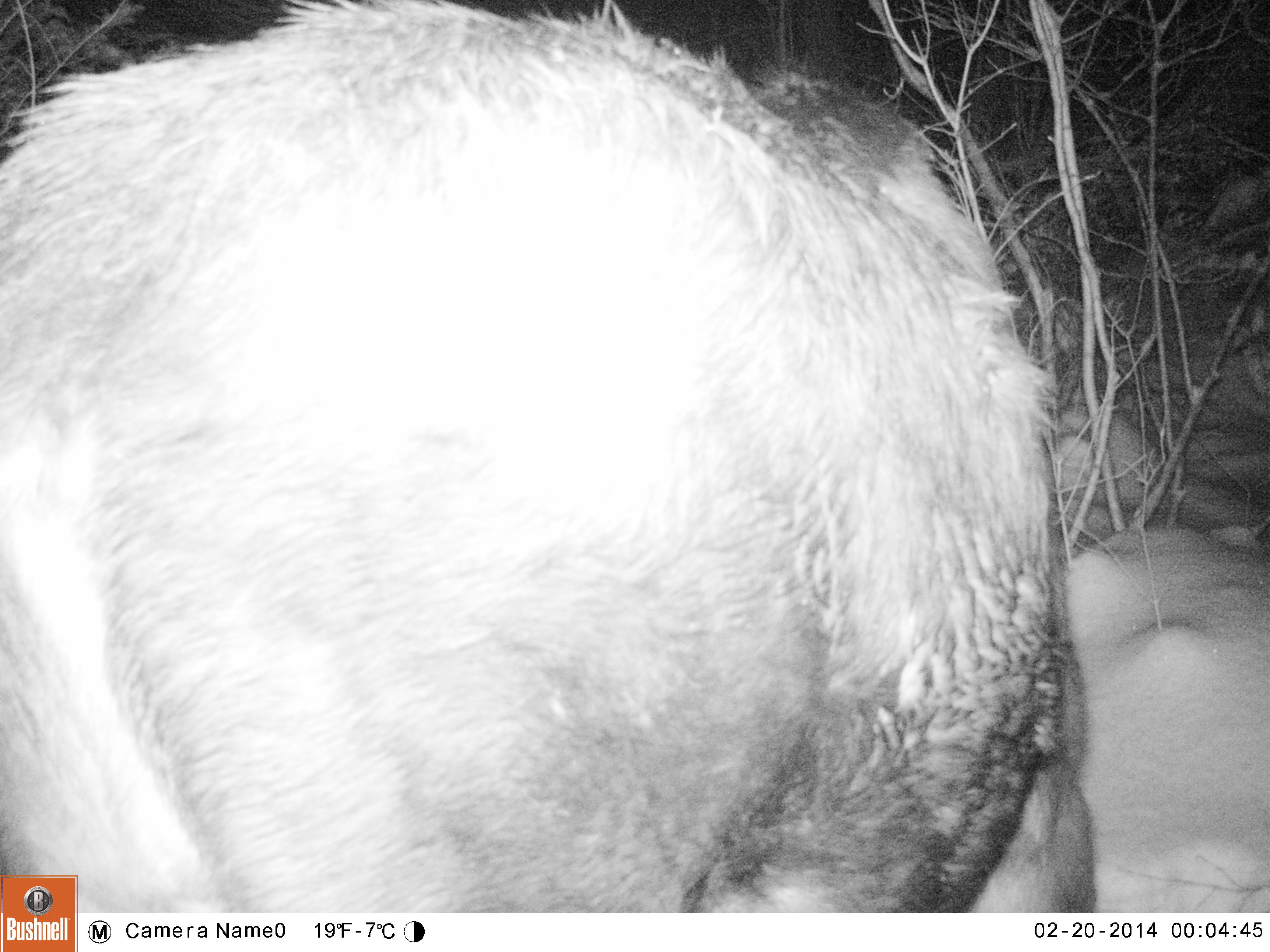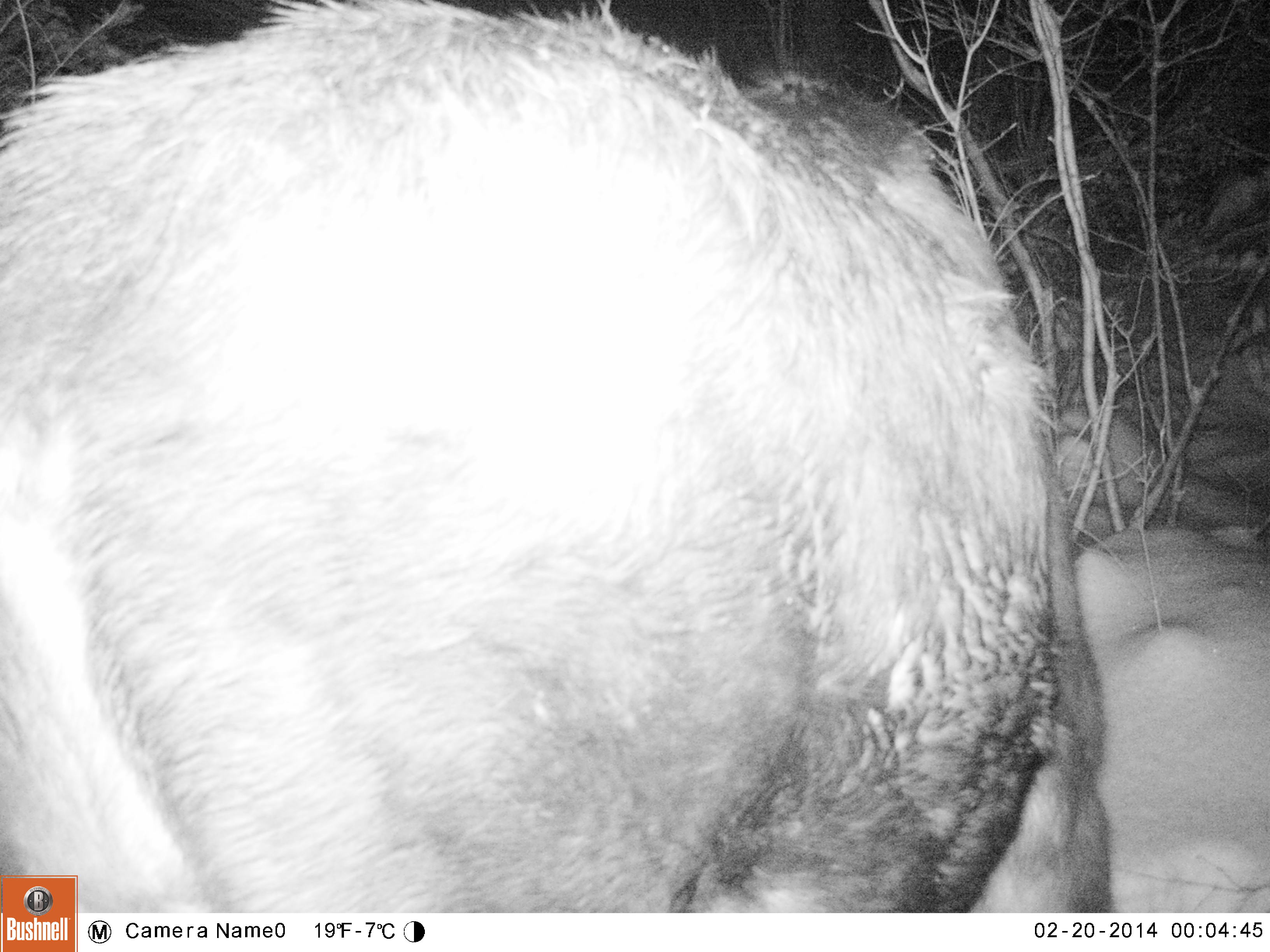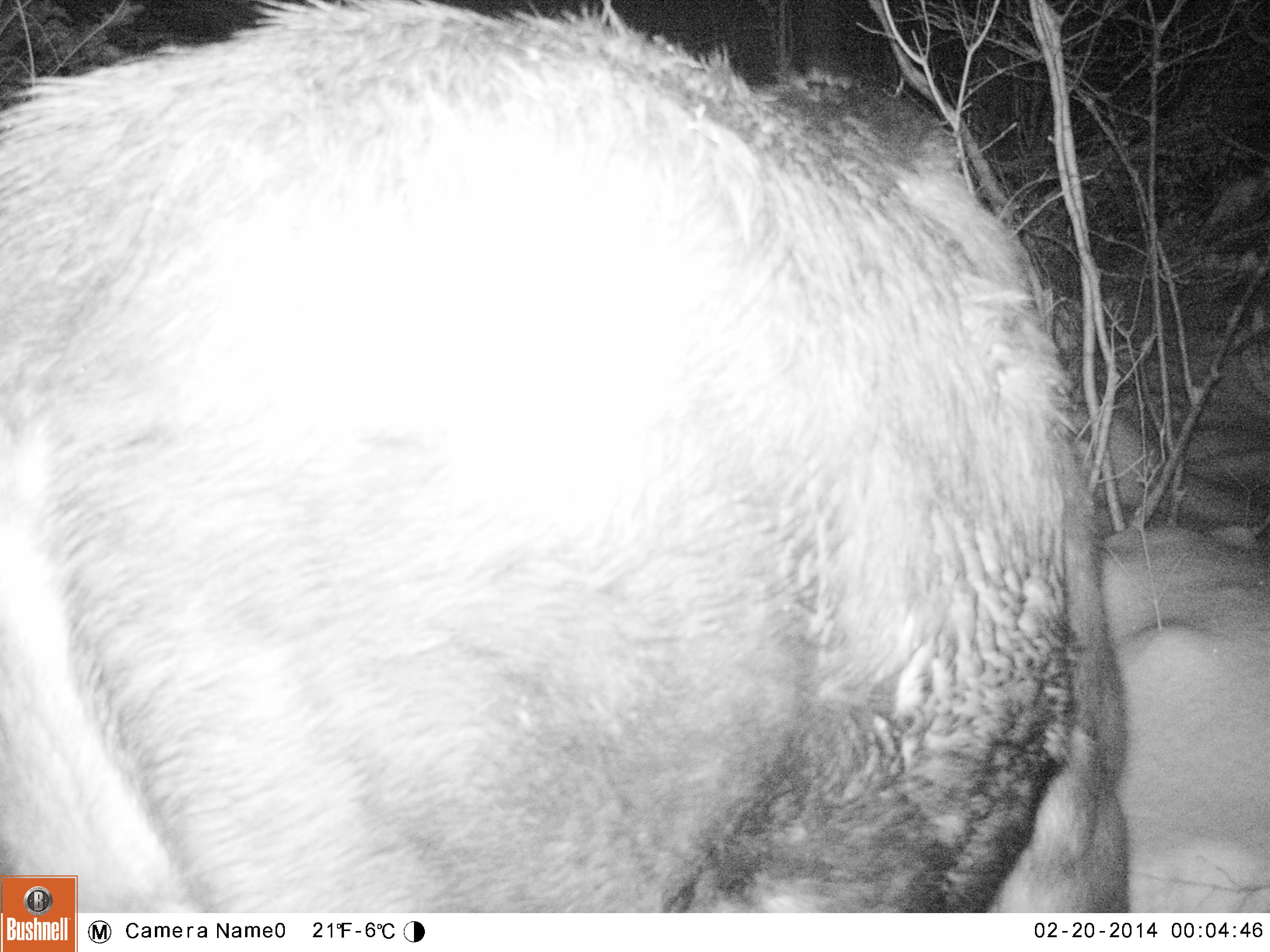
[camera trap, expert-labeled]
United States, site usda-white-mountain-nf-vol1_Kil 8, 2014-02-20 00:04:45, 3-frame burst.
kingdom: Animalia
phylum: Chordata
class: Mammalia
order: Artiodactyla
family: Cervidae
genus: Alces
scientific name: Alces alces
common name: moose